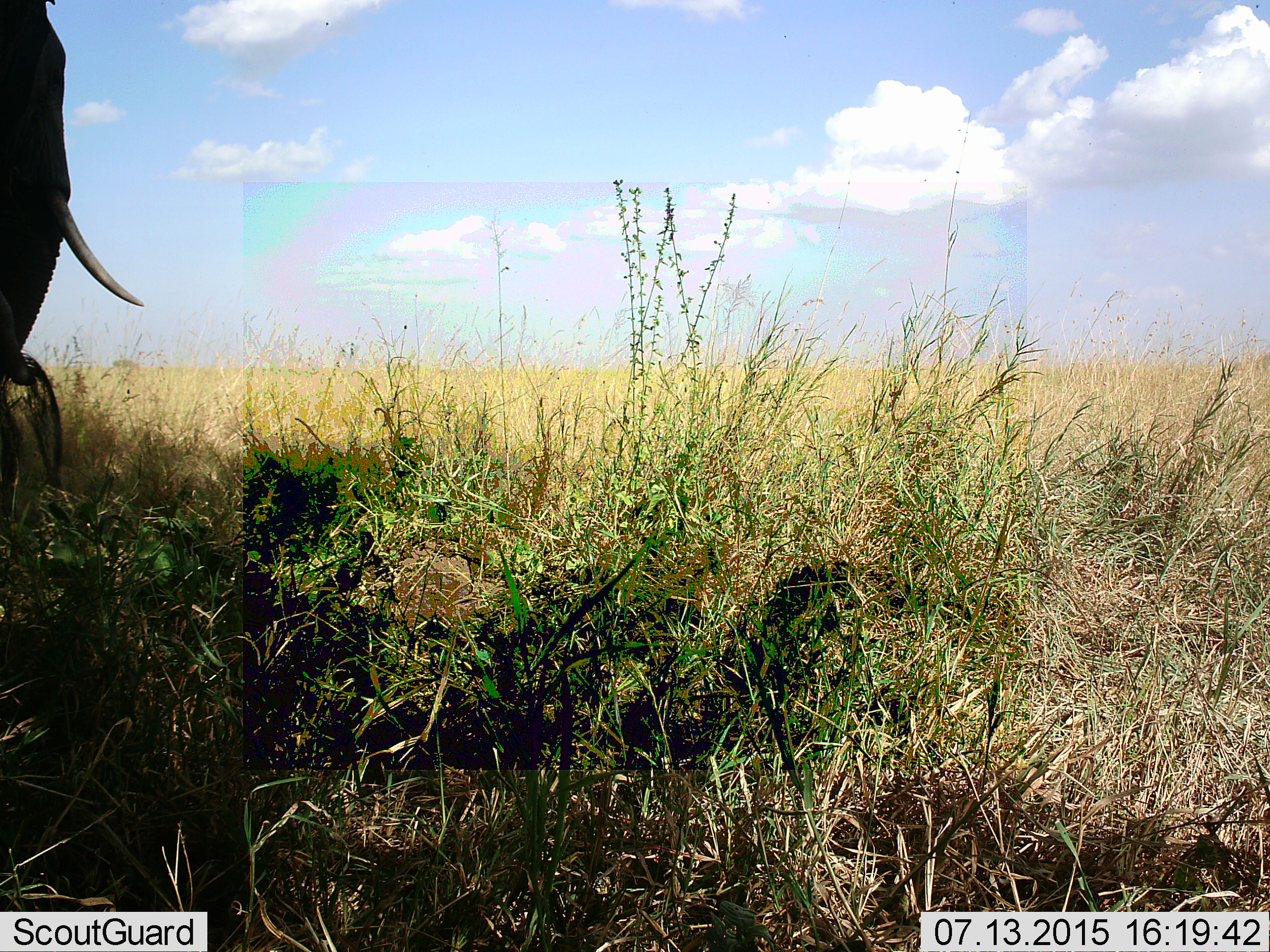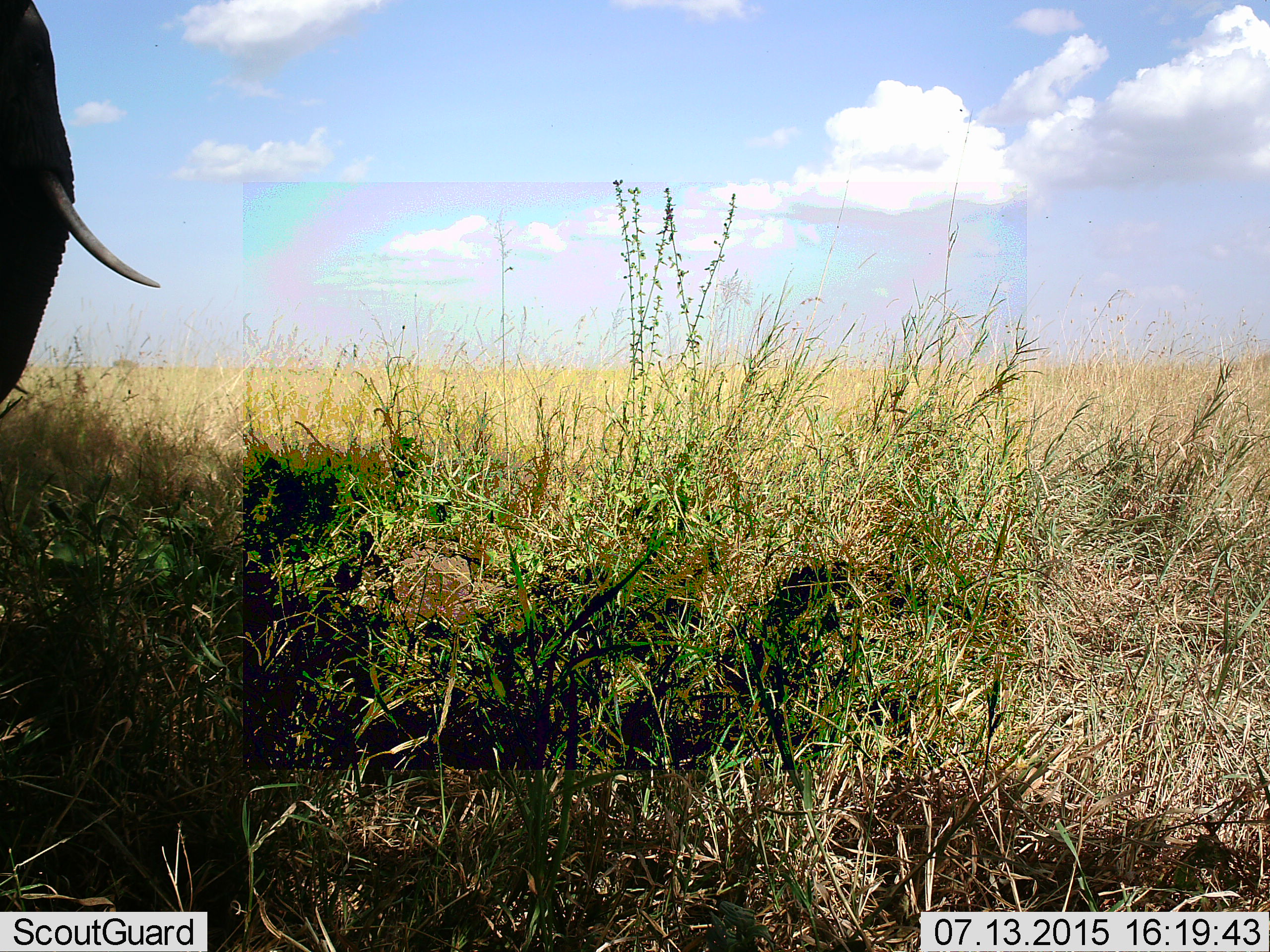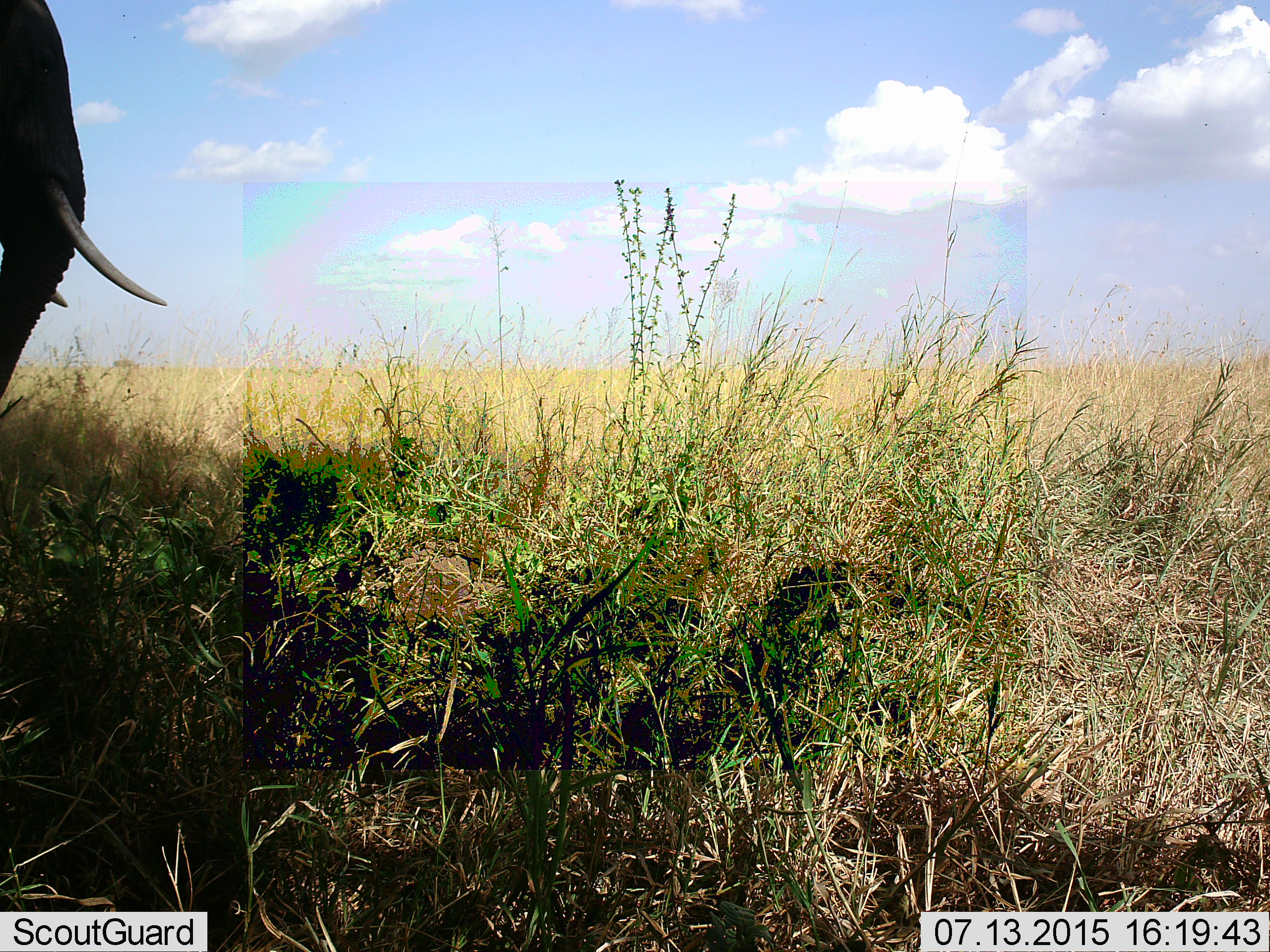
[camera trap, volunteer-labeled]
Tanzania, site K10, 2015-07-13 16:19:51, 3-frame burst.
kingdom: Animalia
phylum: Chordata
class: Mammalia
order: Proboscidea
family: Elephantidae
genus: Loxodonta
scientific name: Loxodonta africana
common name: african bush elephant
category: elephant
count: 1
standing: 44%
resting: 0%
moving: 33%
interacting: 11%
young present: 0%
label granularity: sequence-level